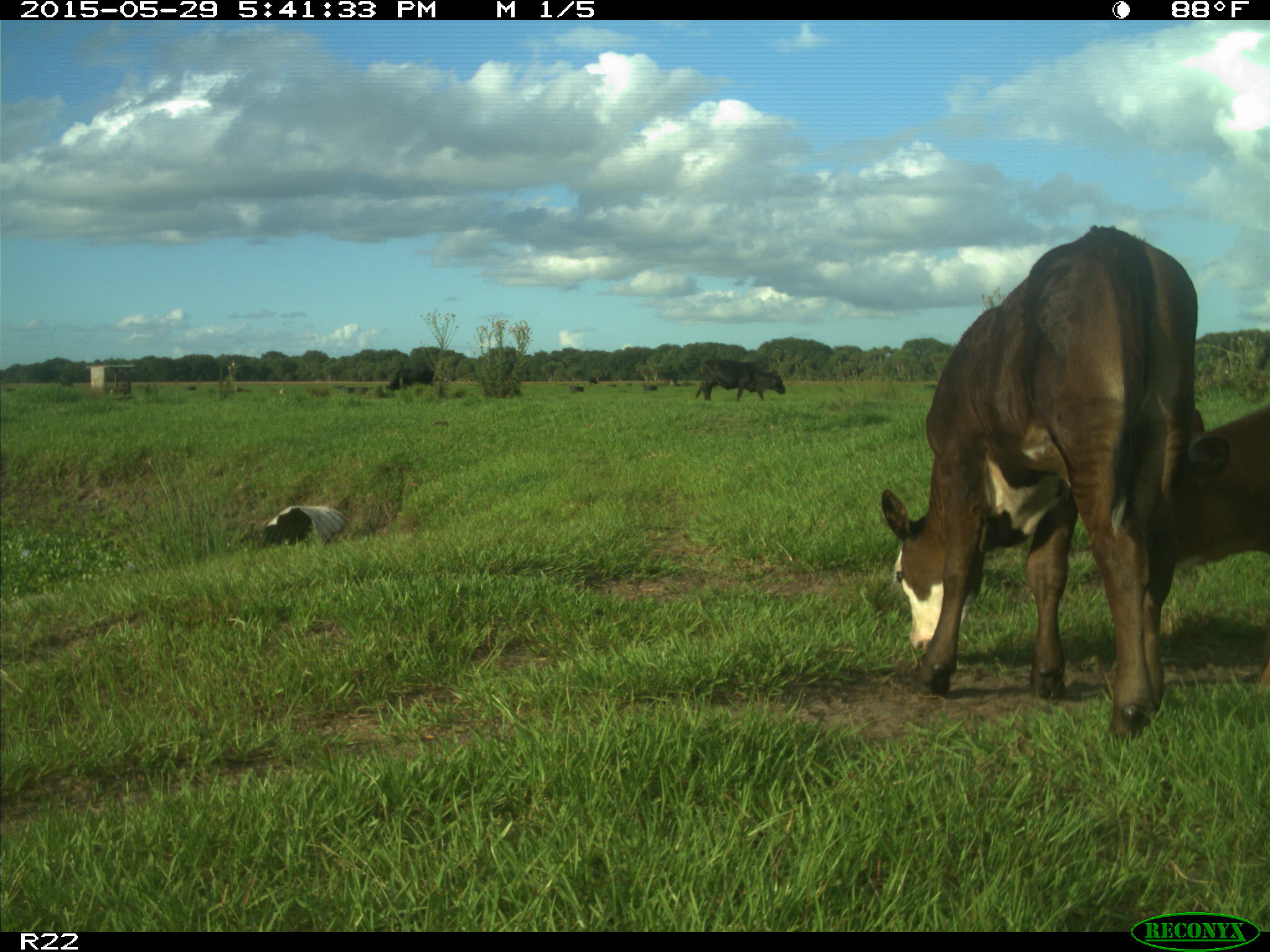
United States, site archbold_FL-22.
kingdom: Animalia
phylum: Chordata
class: Mammalia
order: Artiodactyla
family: Bovidae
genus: Bos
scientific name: Bos taurus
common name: domestic cow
Bos taurus (domestic cow).